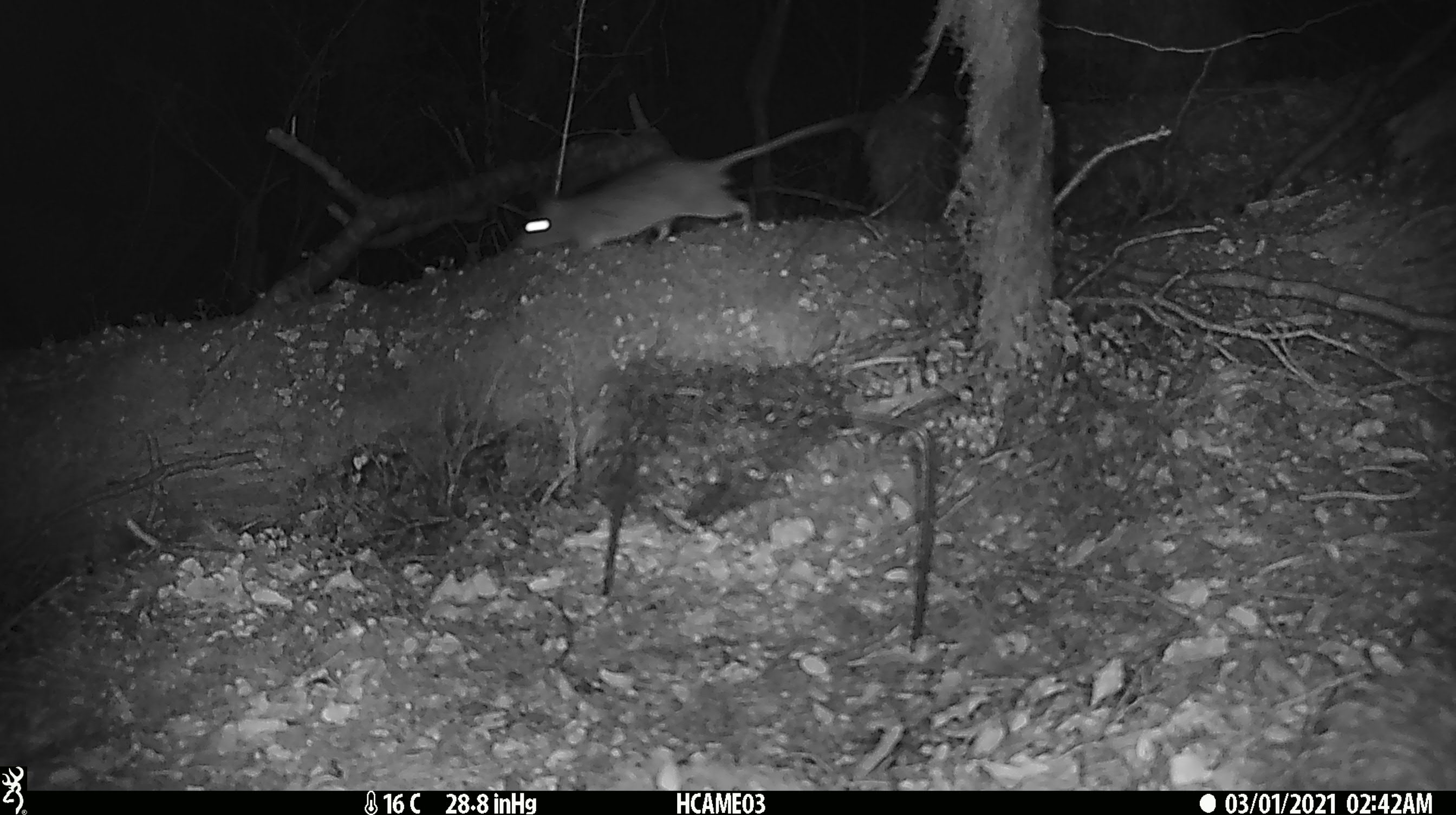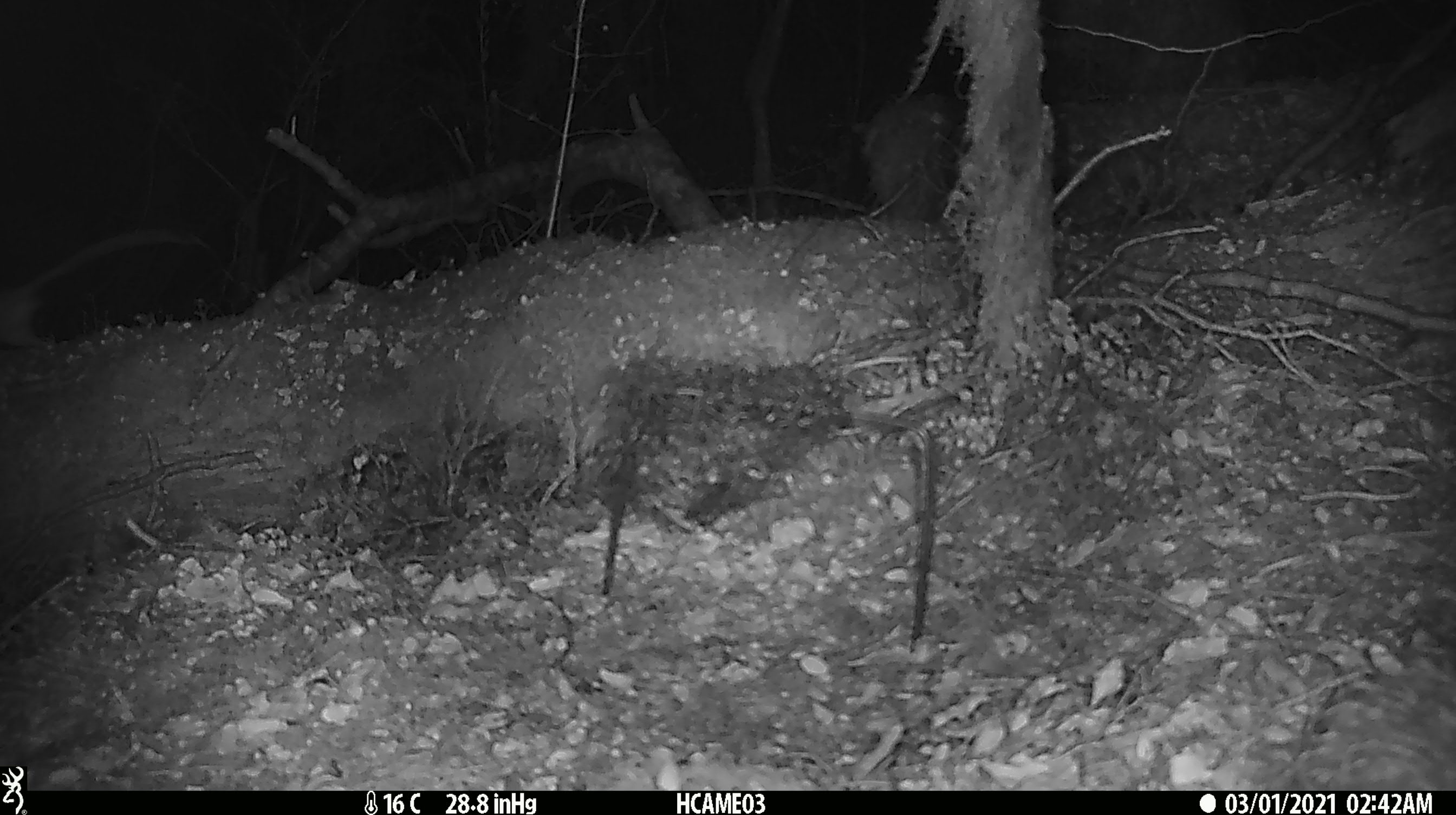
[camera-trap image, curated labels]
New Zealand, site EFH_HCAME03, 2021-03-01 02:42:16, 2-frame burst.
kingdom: Animalia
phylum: Chordata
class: Mammalia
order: Rodentia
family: Muridae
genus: Rattus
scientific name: Rattus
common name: rat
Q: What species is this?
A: Rat (Rattus).